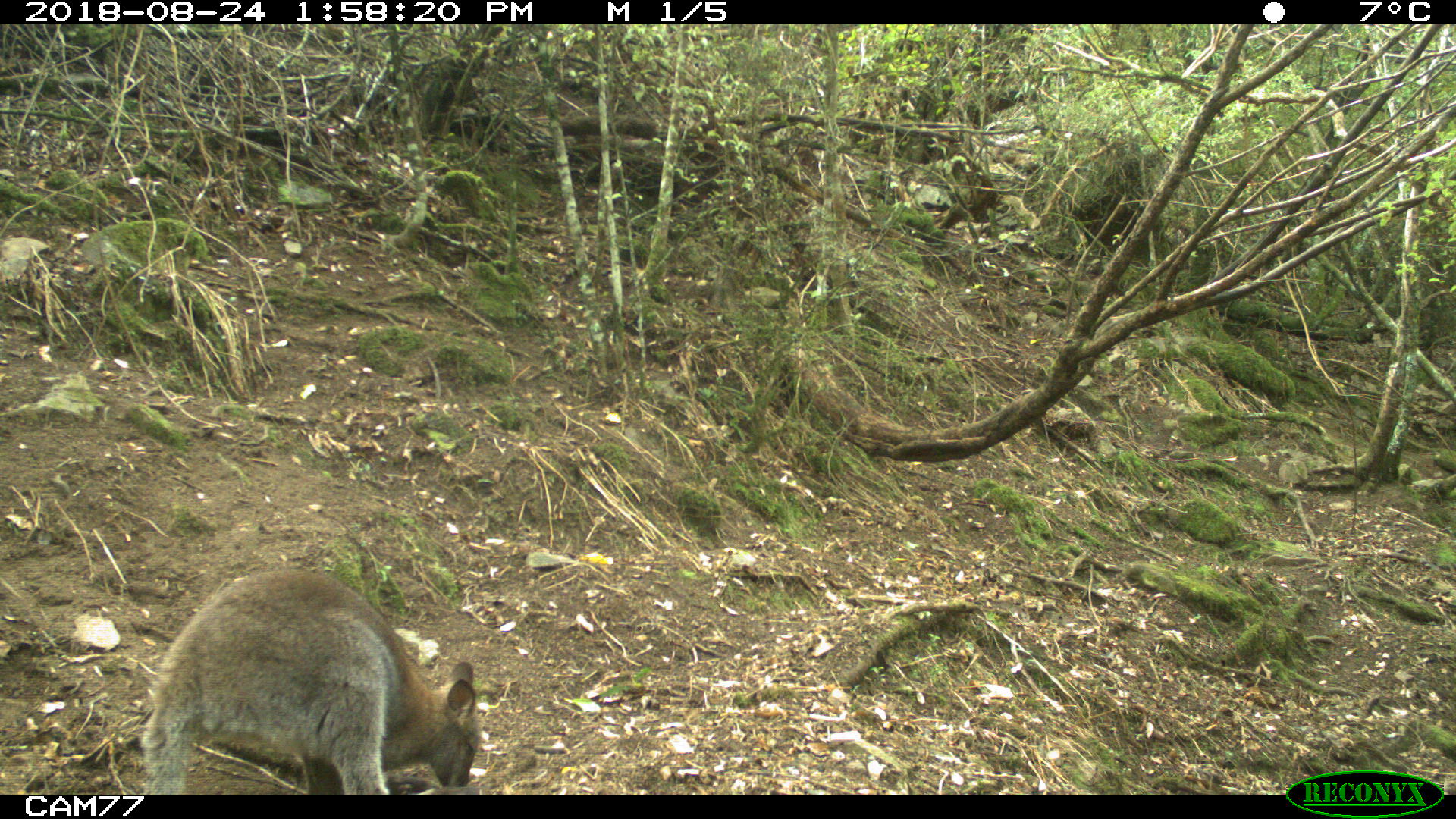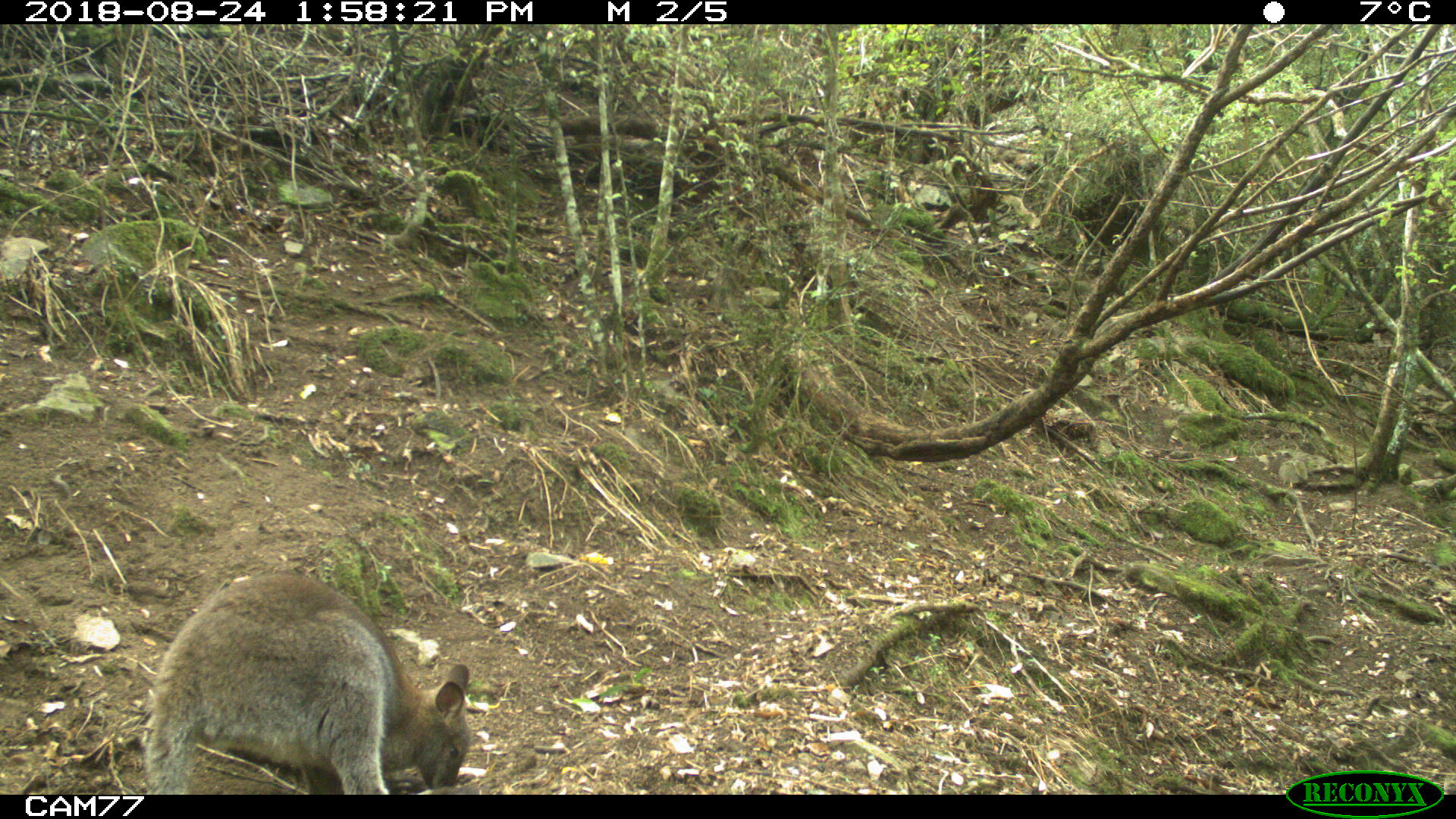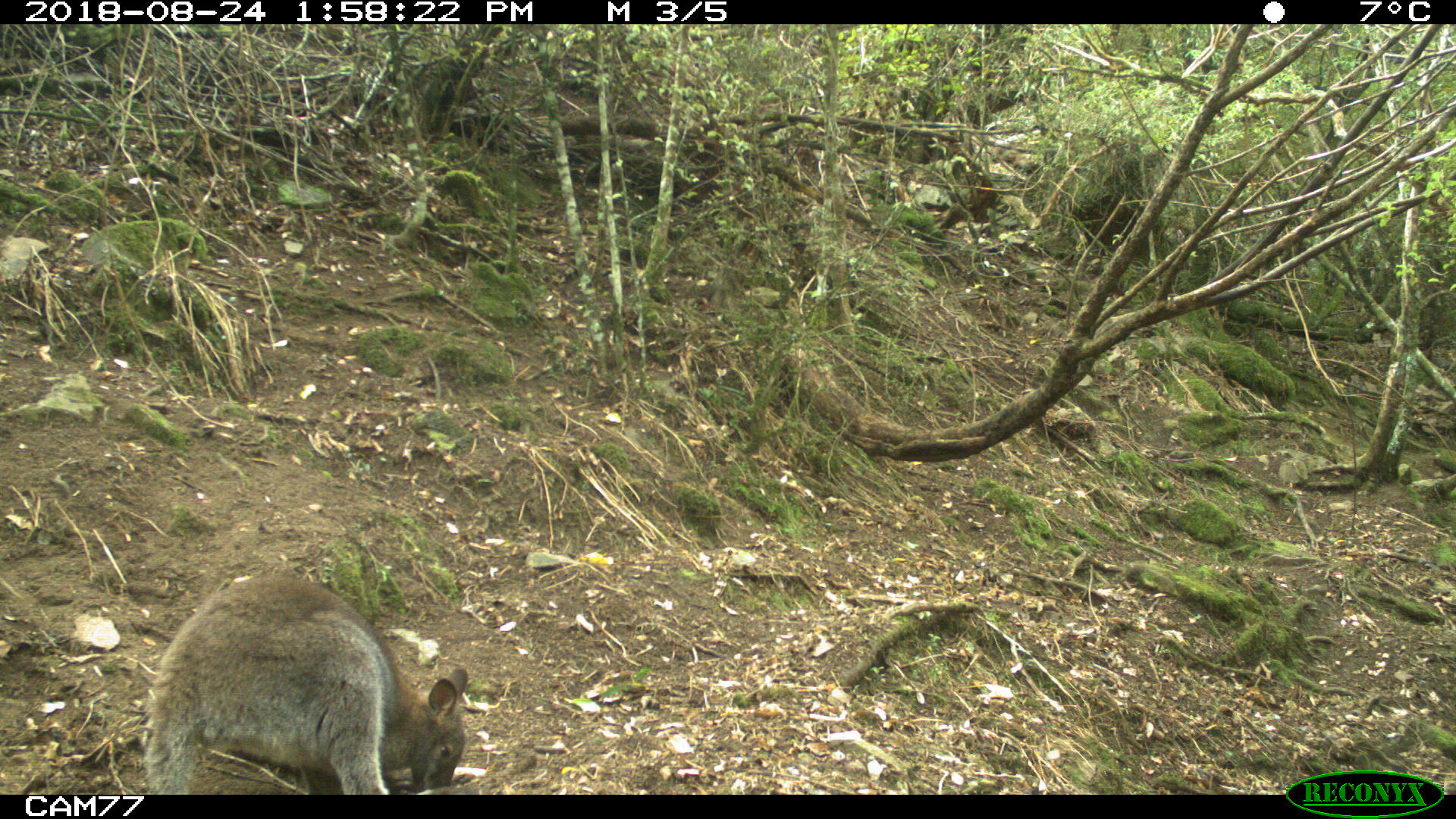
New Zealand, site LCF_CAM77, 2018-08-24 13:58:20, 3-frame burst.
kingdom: Animalia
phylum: Chordata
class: Mammalia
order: Diprotodontia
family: Macropodidae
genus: Notamacropus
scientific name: Notamacropus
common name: wallaby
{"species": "wallaby (Notamacropus)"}